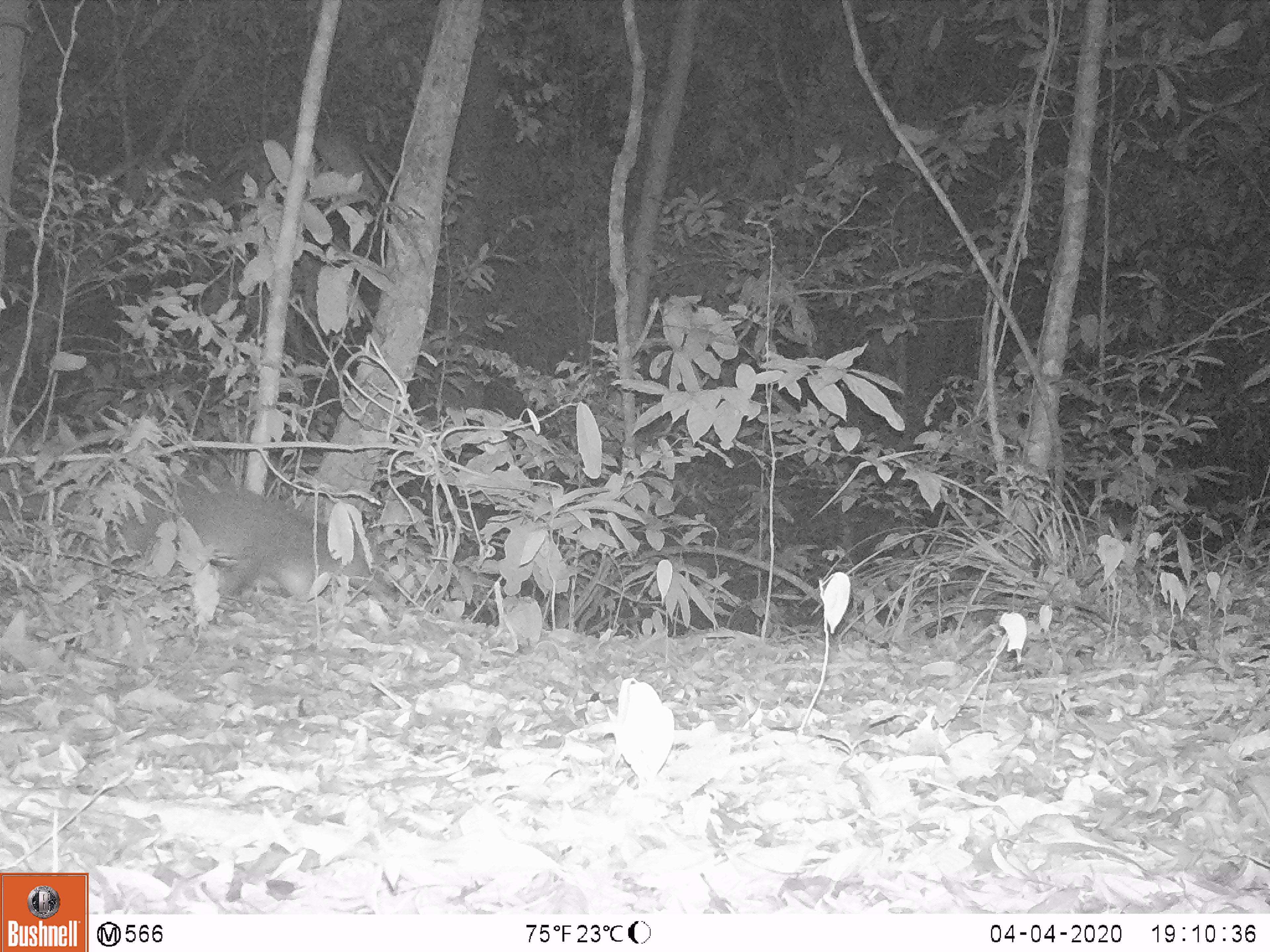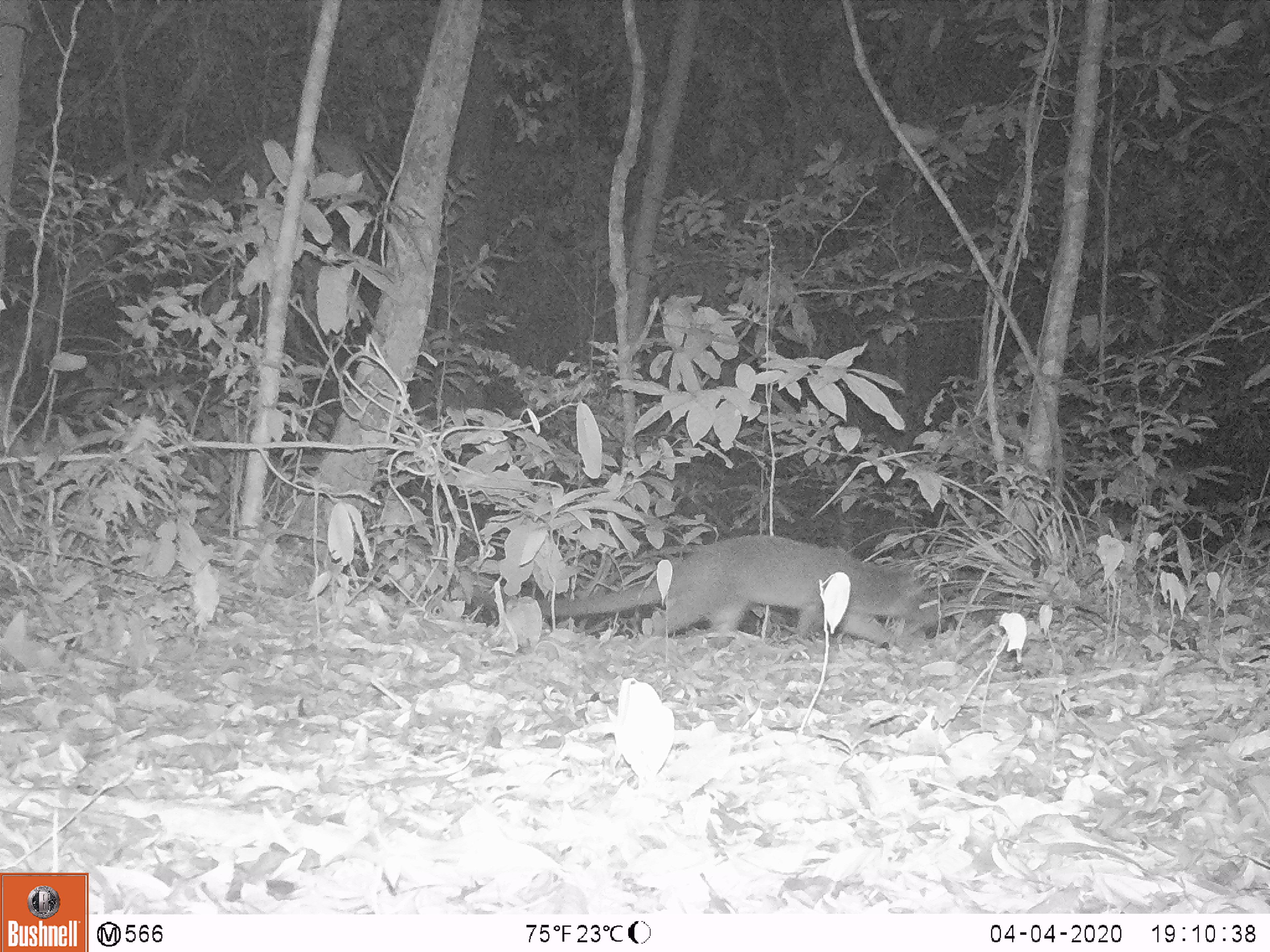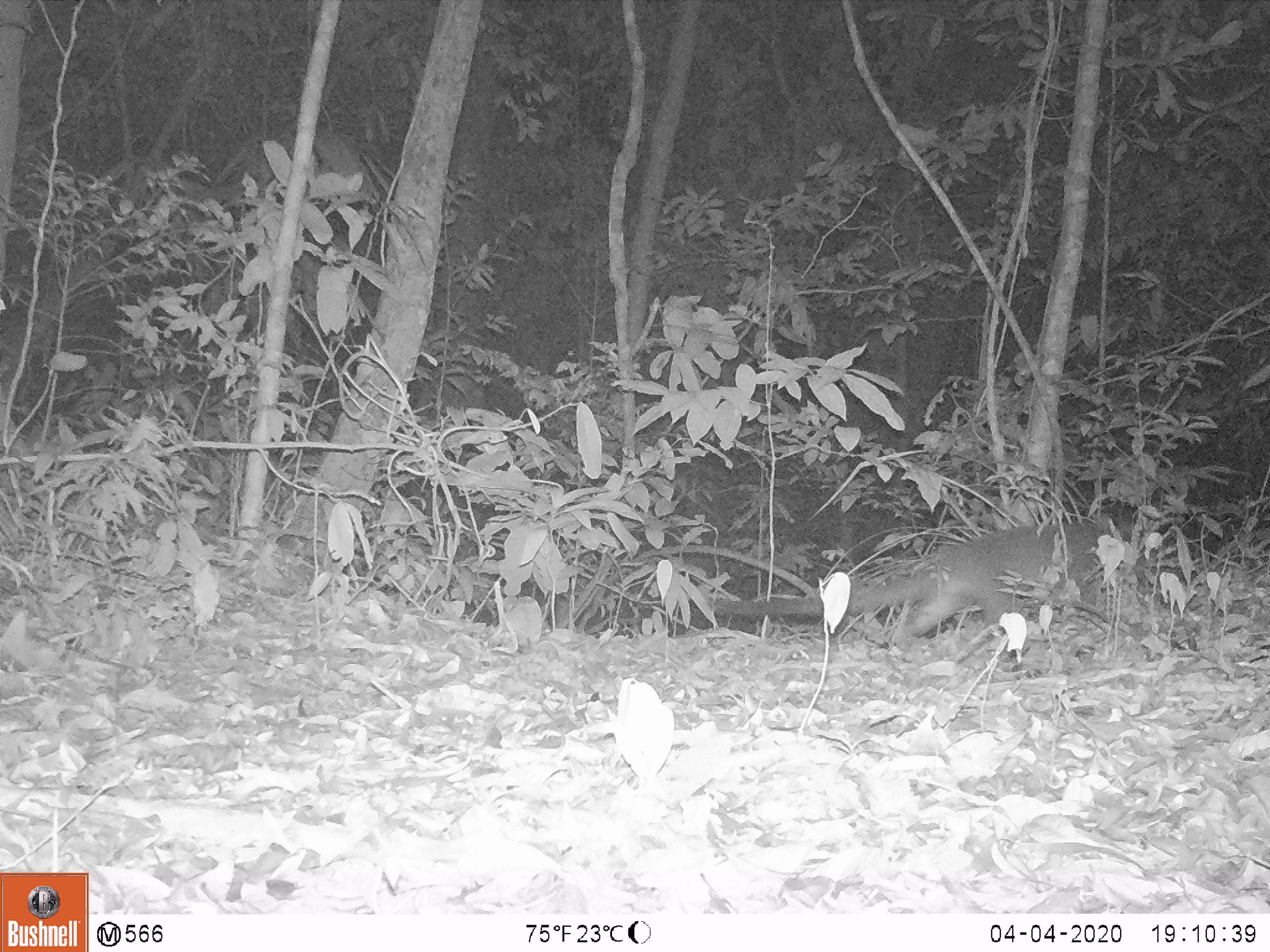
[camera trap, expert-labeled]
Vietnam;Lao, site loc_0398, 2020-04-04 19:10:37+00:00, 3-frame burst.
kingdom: Animalia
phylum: Chordata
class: Mammalia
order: Carnivora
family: Viverridae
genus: Paguma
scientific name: Paguma larvata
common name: masked palm civet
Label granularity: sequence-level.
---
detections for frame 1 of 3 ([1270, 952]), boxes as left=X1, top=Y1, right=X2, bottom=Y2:
masked palm civet: left=0, top=466, right=408, bottom=621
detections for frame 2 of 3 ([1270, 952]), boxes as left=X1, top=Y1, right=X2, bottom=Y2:
masked palm civet: left=469, top=534, right=947, bottom=654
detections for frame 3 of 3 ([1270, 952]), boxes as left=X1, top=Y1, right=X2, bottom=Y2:
masked palm civet: left=712, top=521, right=1145, bottom=653